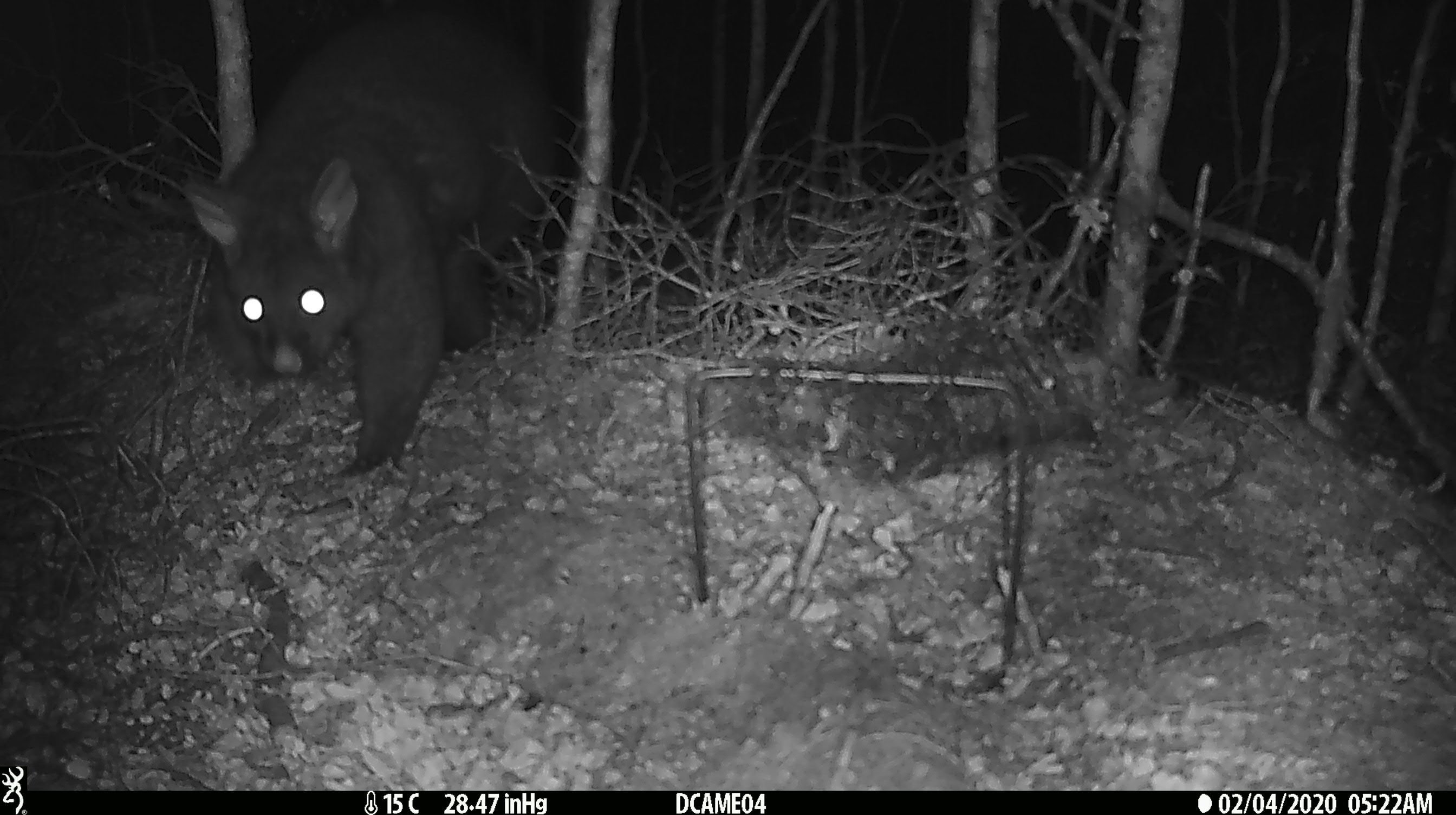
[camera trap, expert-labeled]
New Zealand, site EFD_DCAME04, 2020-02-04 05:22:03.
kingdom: Animalia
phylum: Chordata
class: Mammalia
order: Diprotodontia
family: Phalangeridae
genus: Trichosurus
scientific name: Trichosurus vulpecula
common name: common brushtail possum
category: possum